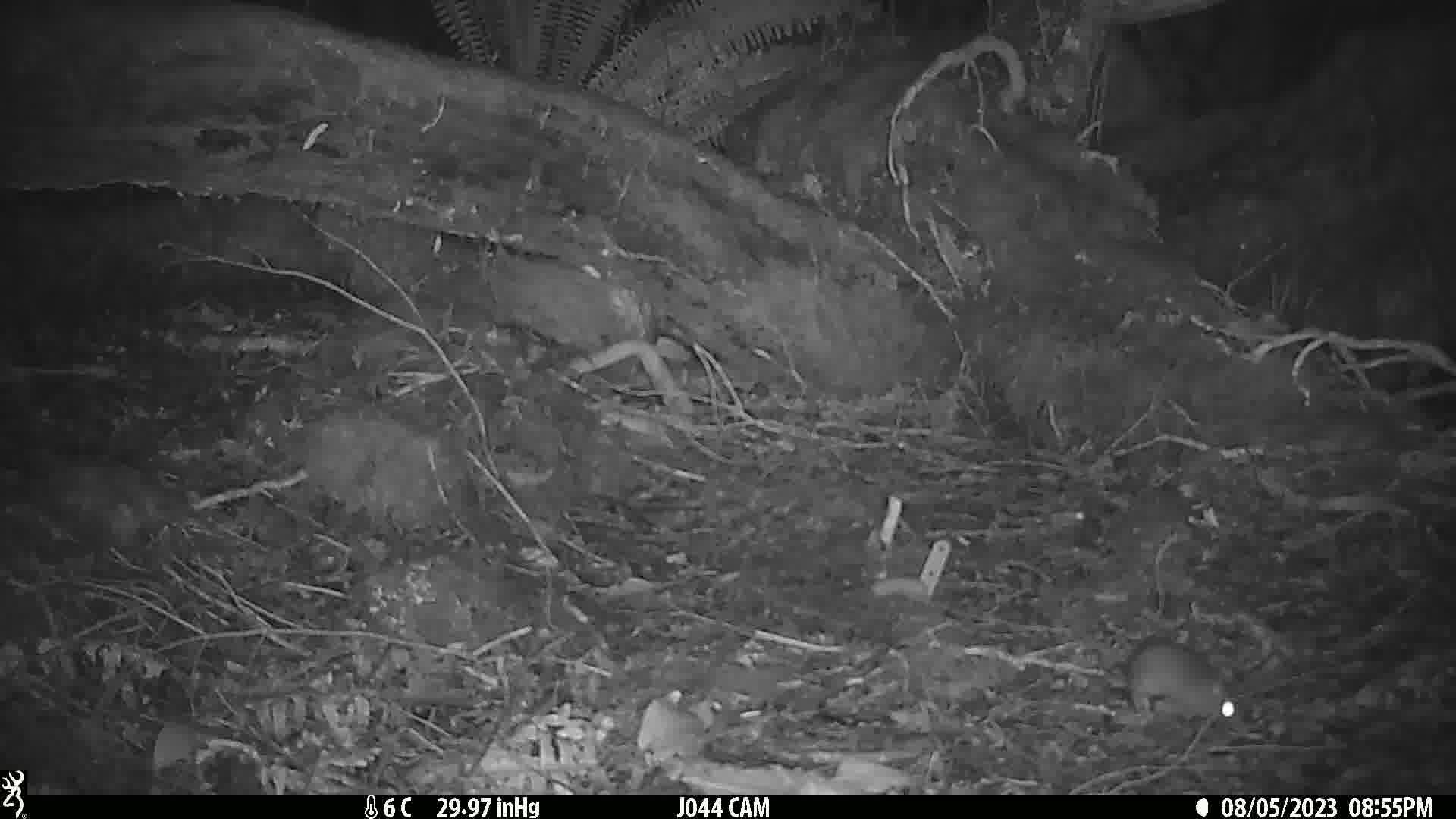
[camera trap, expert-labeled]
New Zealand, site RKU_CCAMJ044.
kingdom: Animalia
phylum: Chordata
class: Mammalia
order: Rodentia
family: Muridae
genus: Rattus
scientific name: Rattus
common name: rat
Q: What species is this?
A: Rat (Rattus).